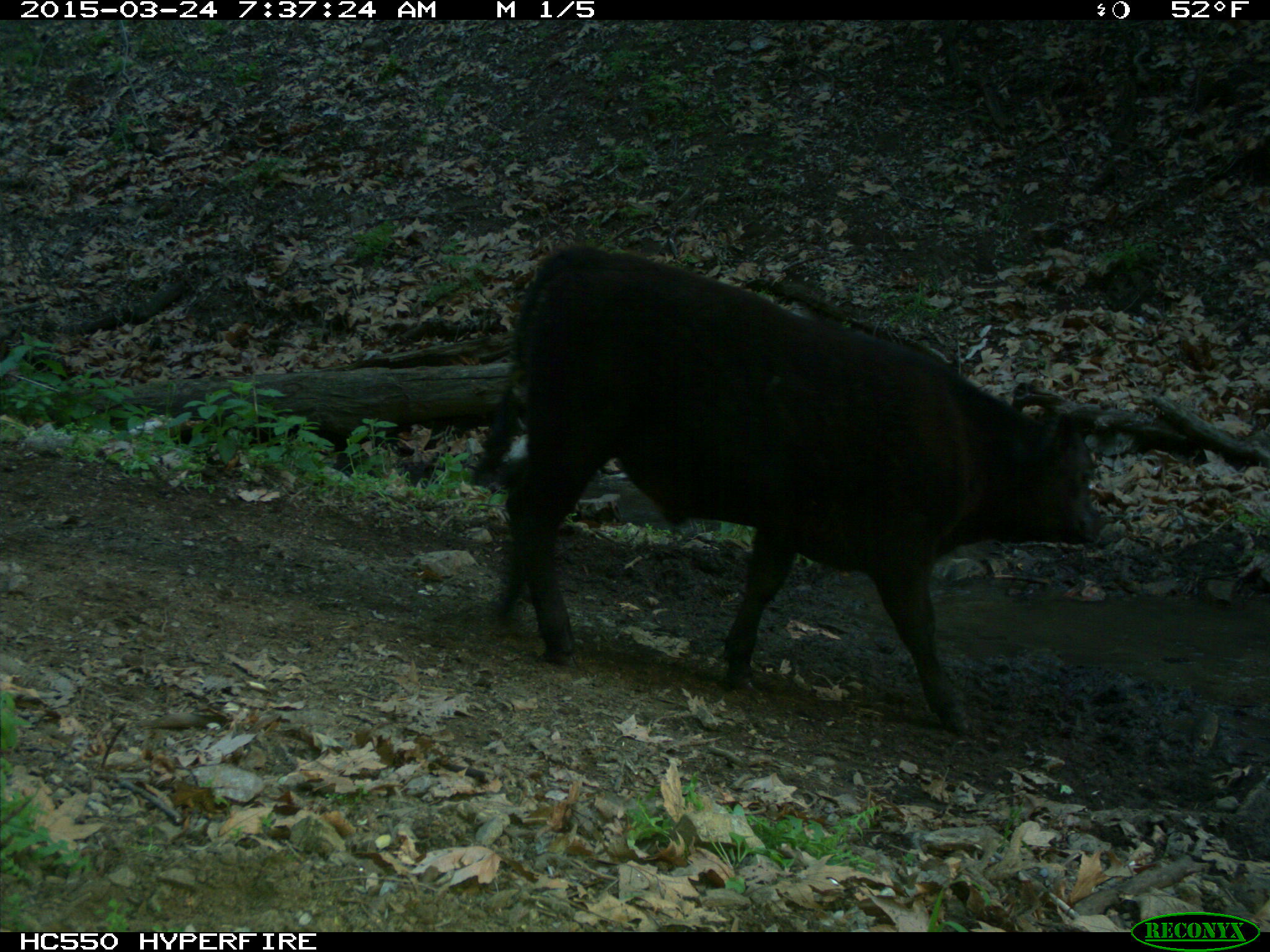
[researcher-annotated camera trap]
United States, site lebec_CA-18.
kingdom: Animalia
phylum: Chordata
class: Mammalia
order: Artiodactyla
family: Bovidae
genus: Bos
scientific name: Bos taurus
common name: domestic cow